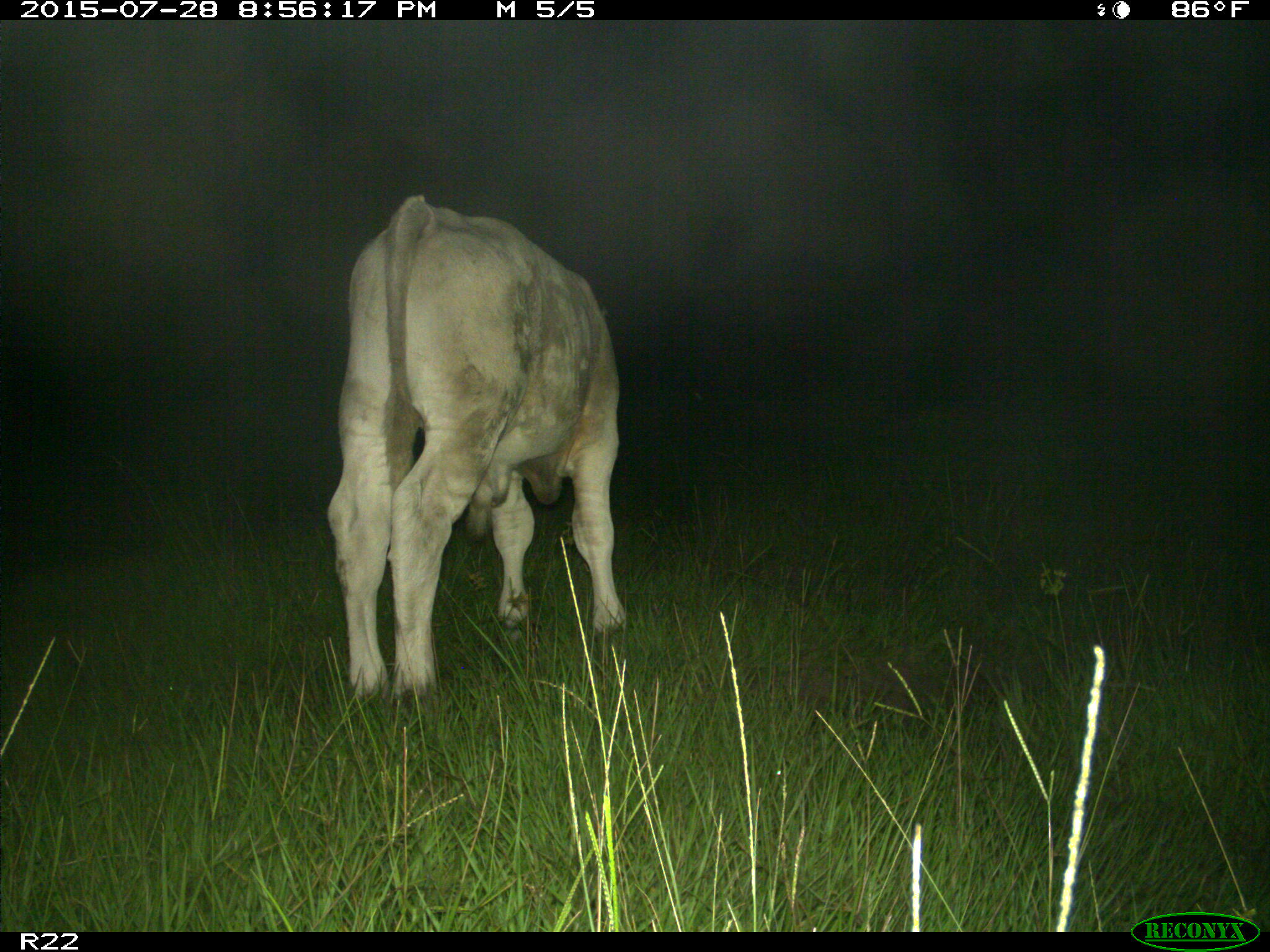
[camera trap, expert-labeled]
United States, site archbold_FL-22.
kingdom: Animalia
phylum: Chordata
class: Mammalia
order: Artiodactyla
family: Bovidae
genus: Bos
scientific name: Bos taurus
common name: domestic cow